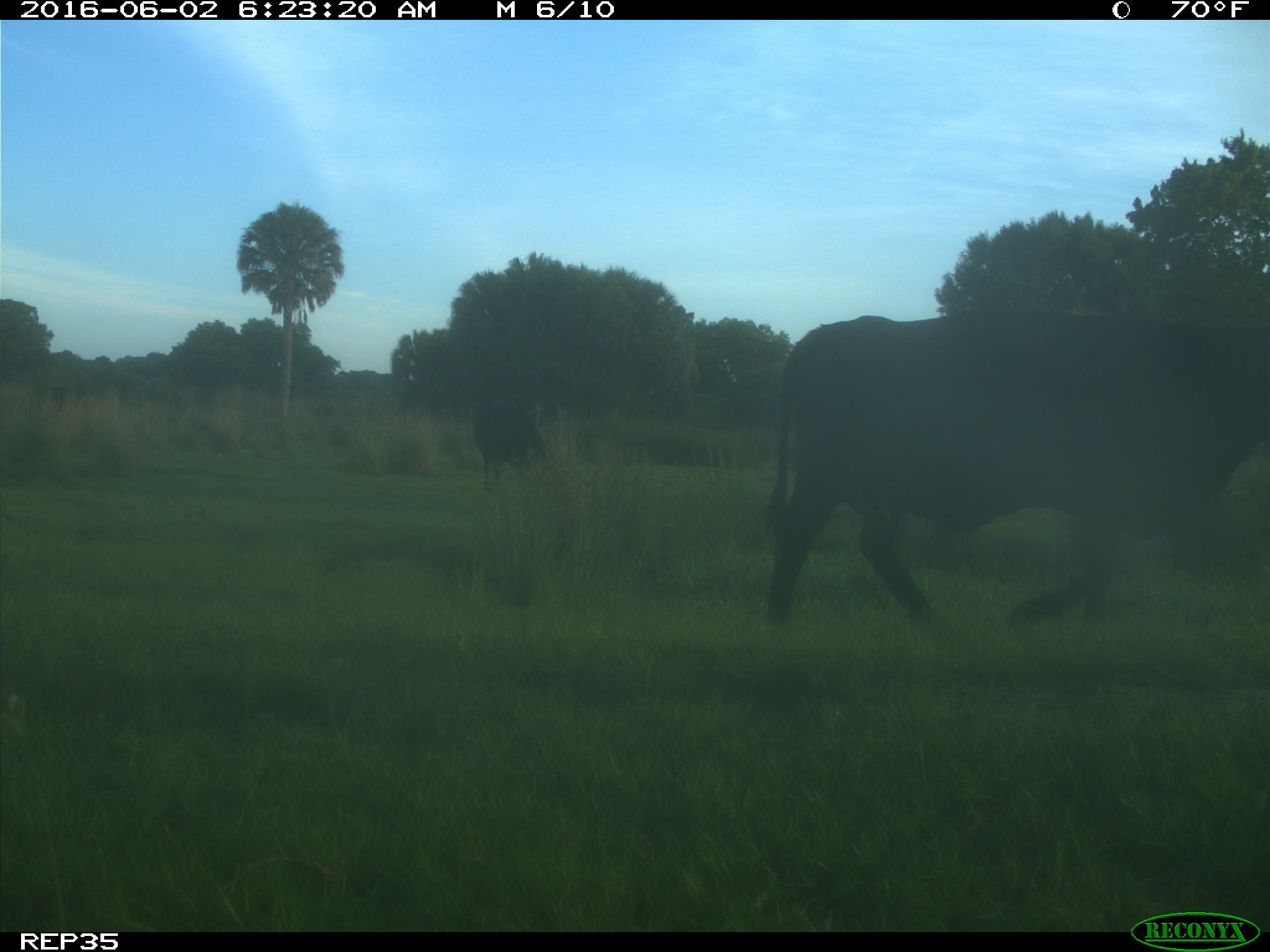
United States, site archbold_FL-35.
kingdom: Animalia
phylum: Chordata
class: Mammalia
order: Artiodactyla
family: Bovidae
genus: Bos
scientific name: Bos taurus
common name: domestic cow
Bos taurus (domestic cow).